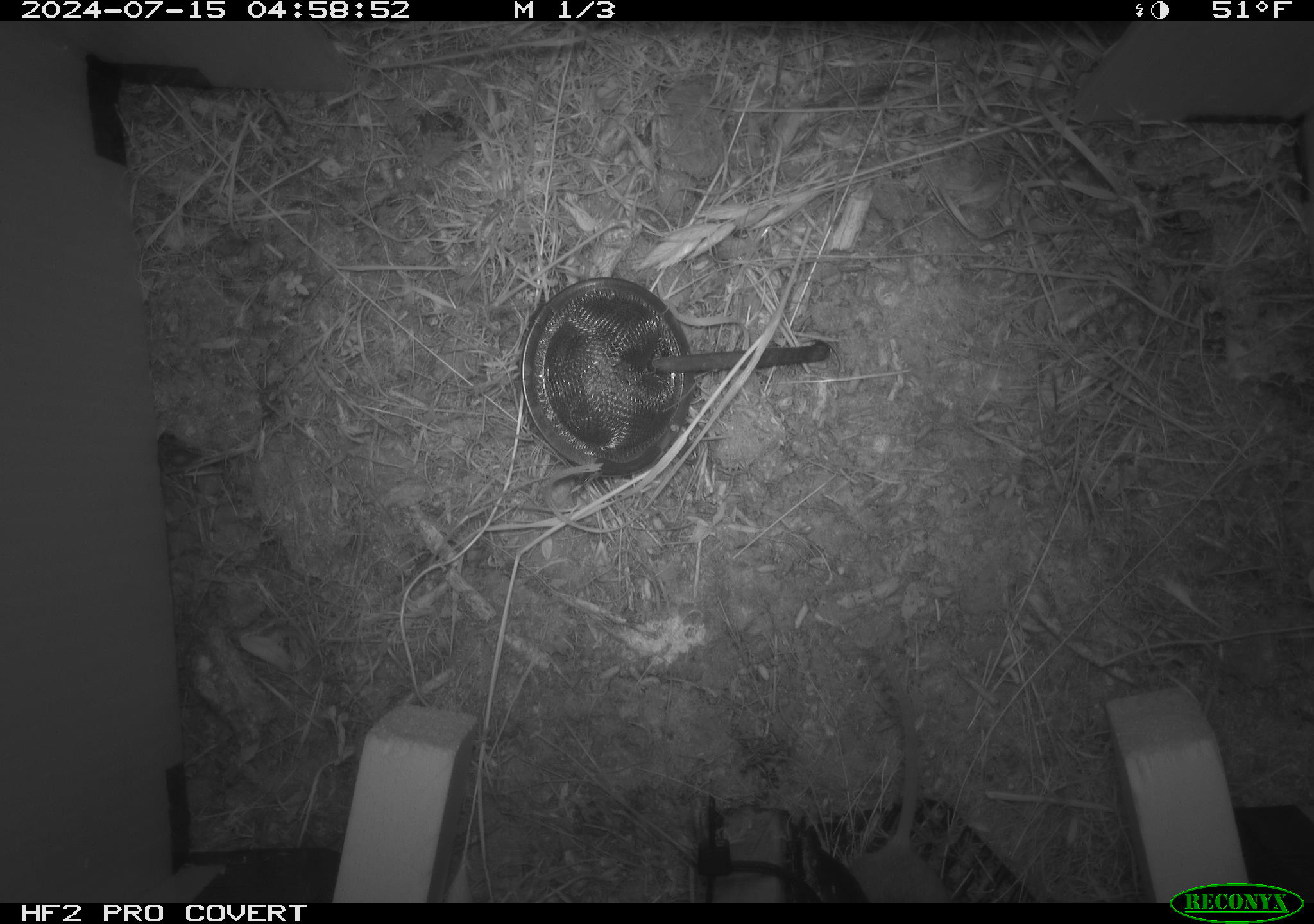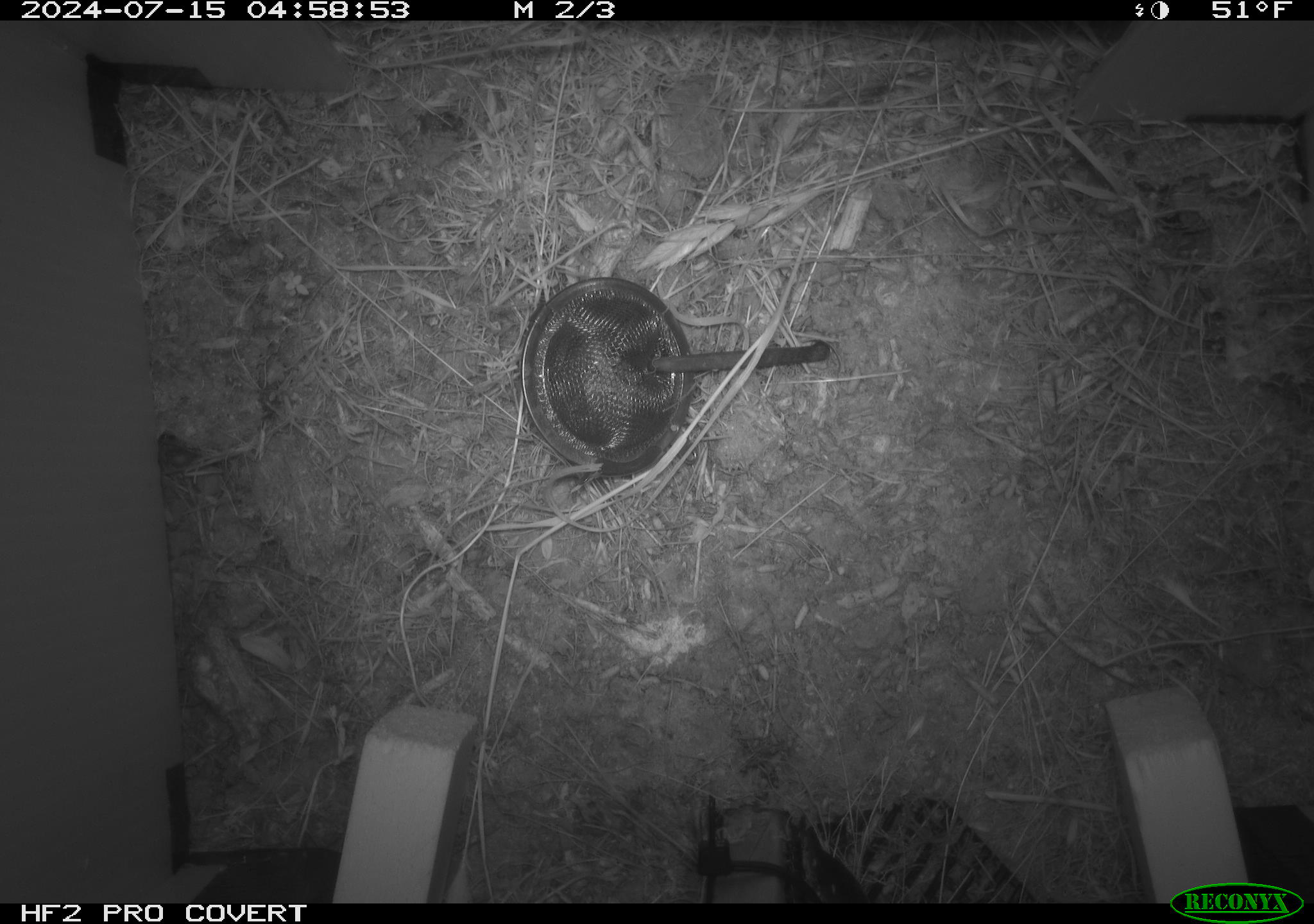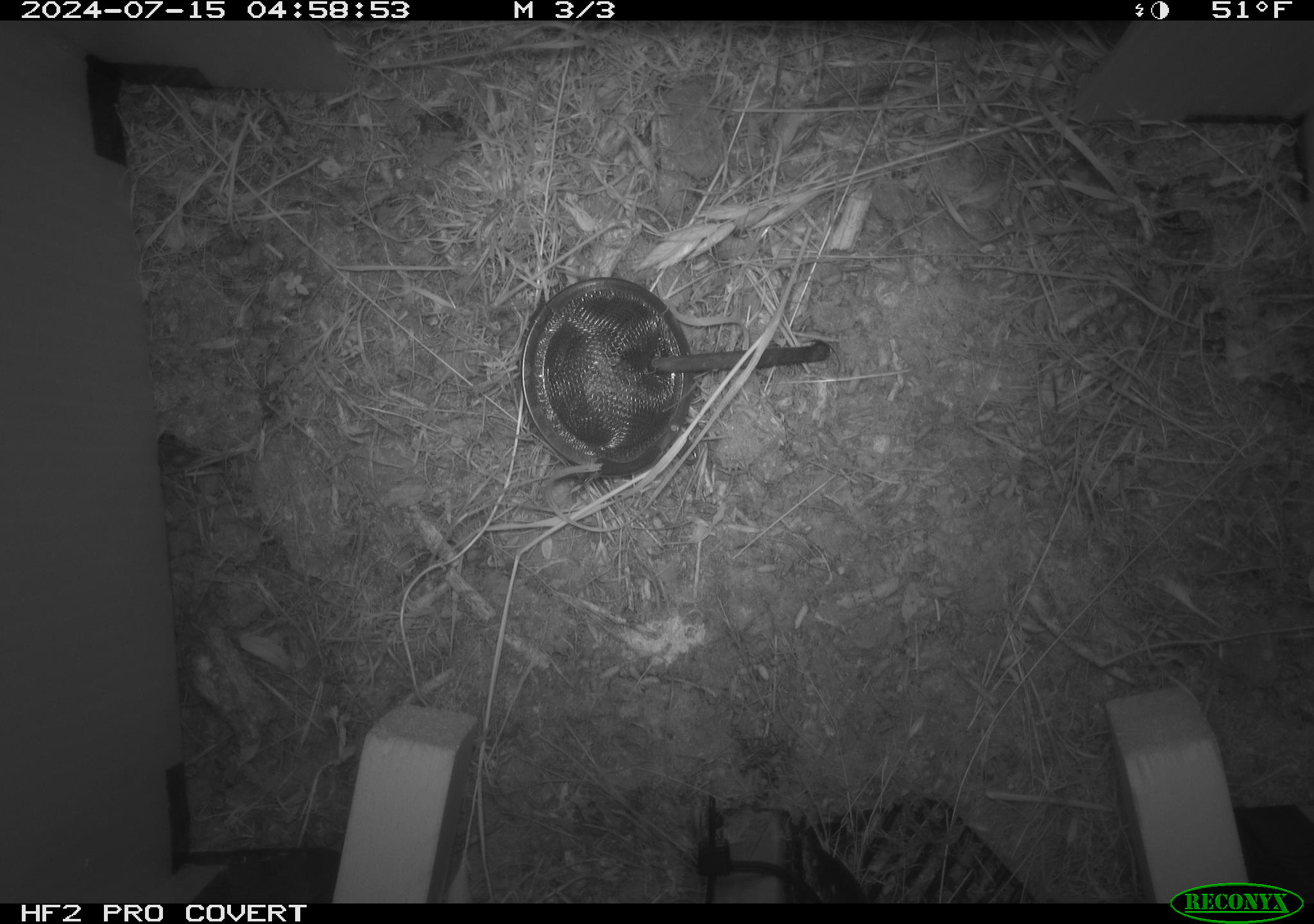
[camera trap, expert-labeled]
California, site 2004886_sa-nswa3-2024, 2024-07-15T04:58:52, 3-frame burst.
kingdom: Animalia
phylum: Chordata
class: Mammalia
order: Rodentia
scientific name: Rodentia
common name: rodent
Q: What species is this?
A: Rodent (Rodentia).